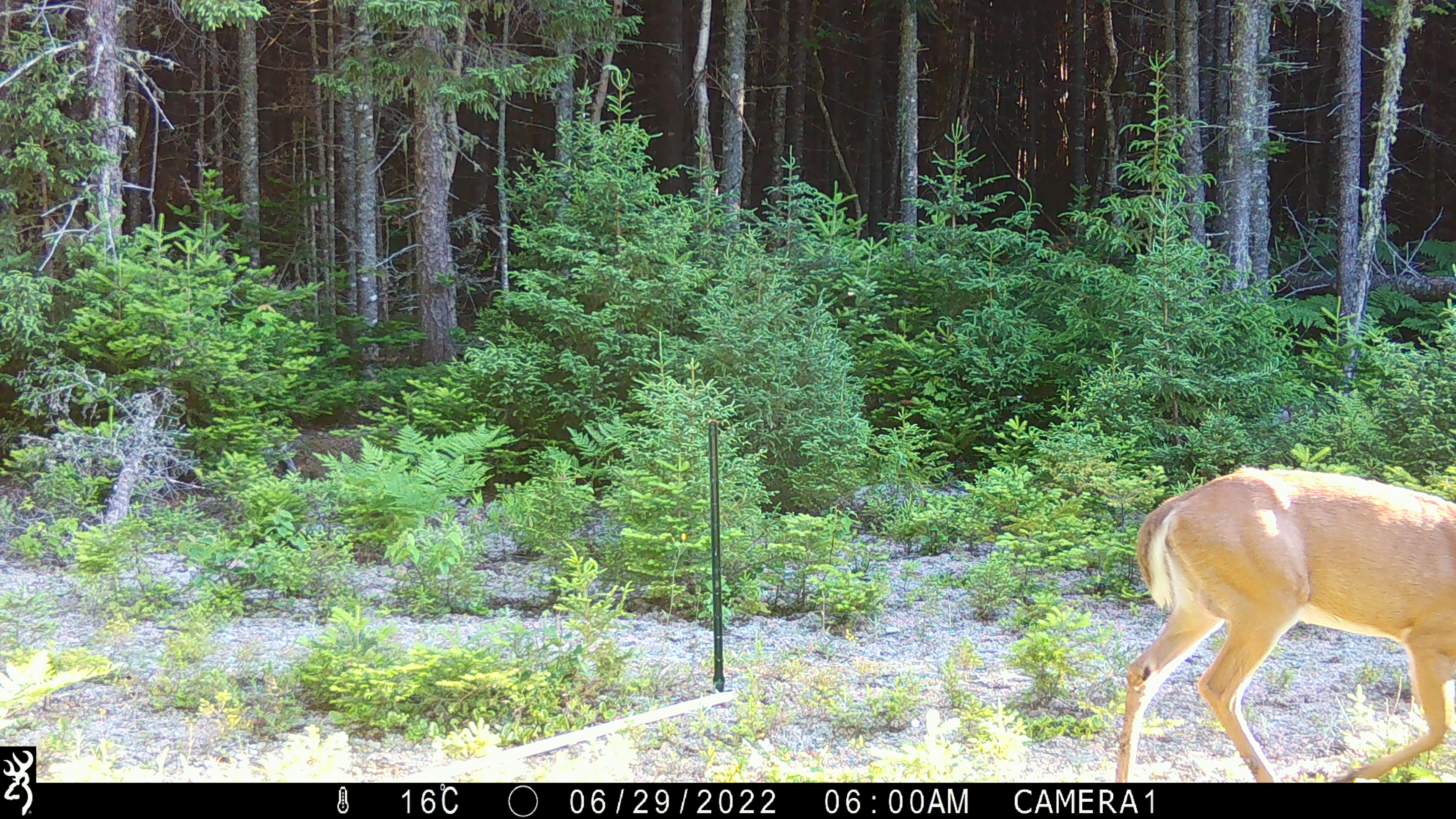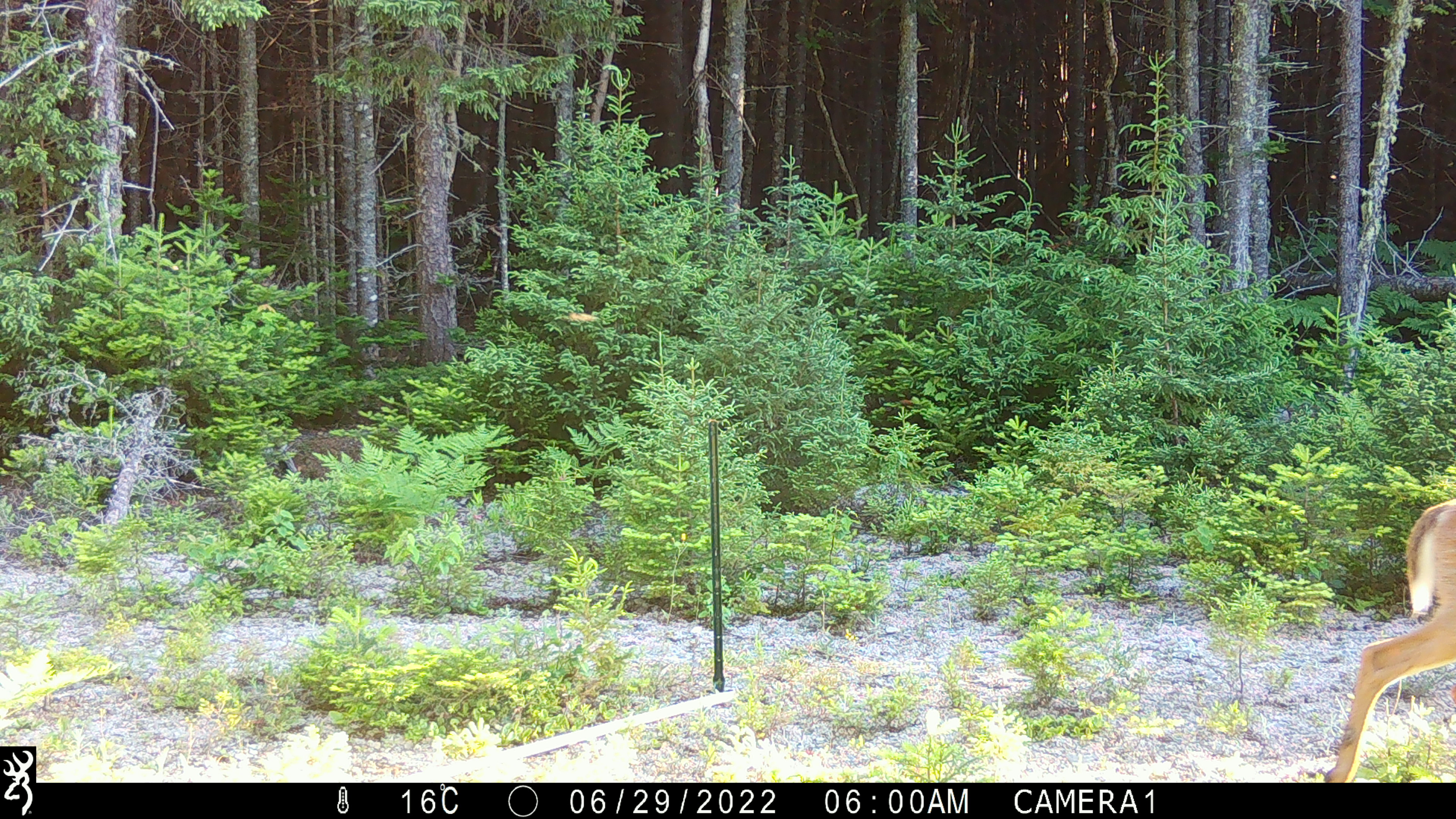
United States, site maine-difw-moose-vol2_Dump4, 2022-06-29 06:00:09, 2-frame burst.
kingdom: Animalia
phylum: Chordata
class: Mammalia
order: Artiodactyla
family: Cervidae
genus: Odocoileus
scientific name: Odocoileus virginianus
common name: white-tailed deer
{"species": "white-tailed deer (Odocoileus virginianus)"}